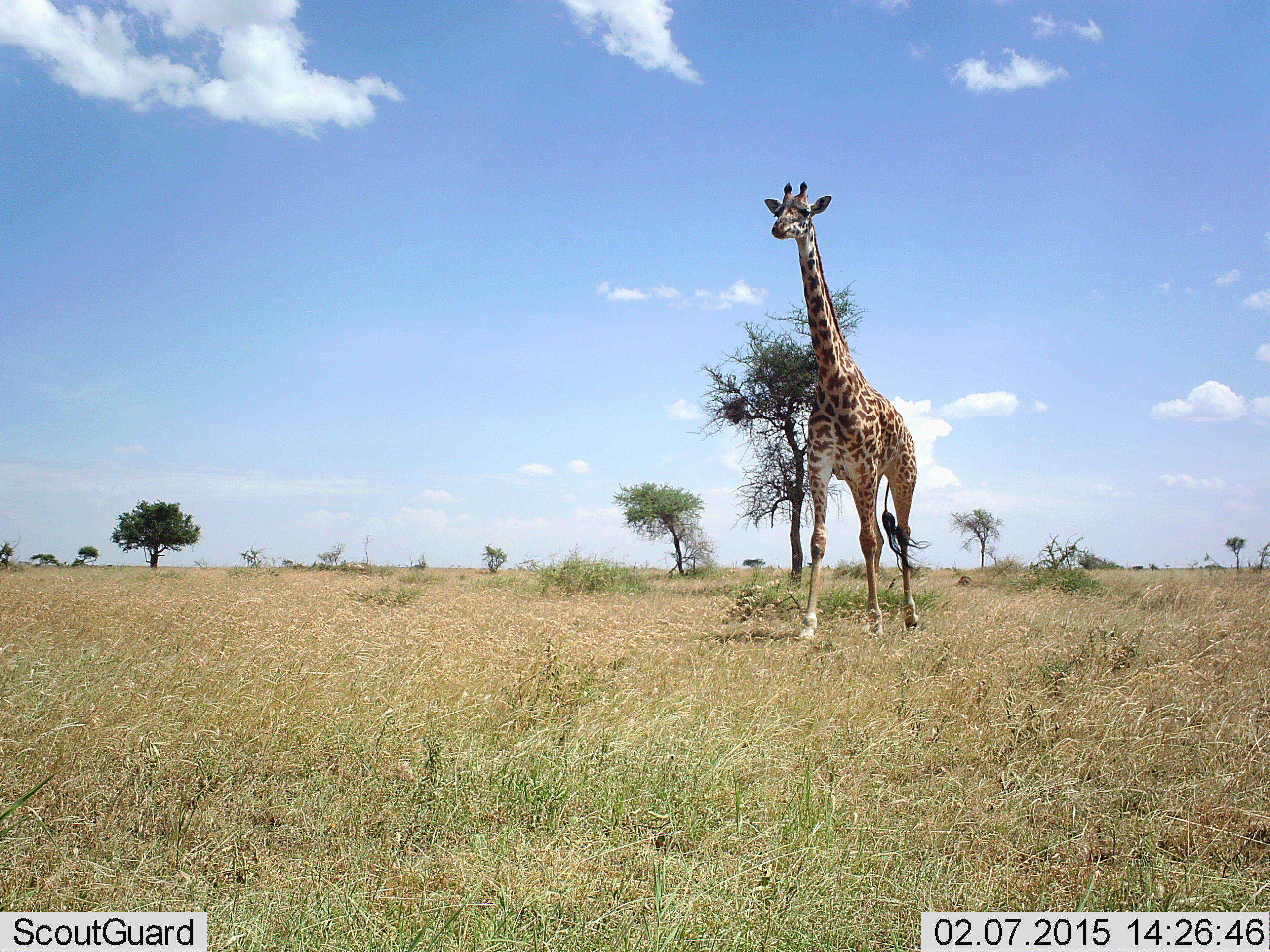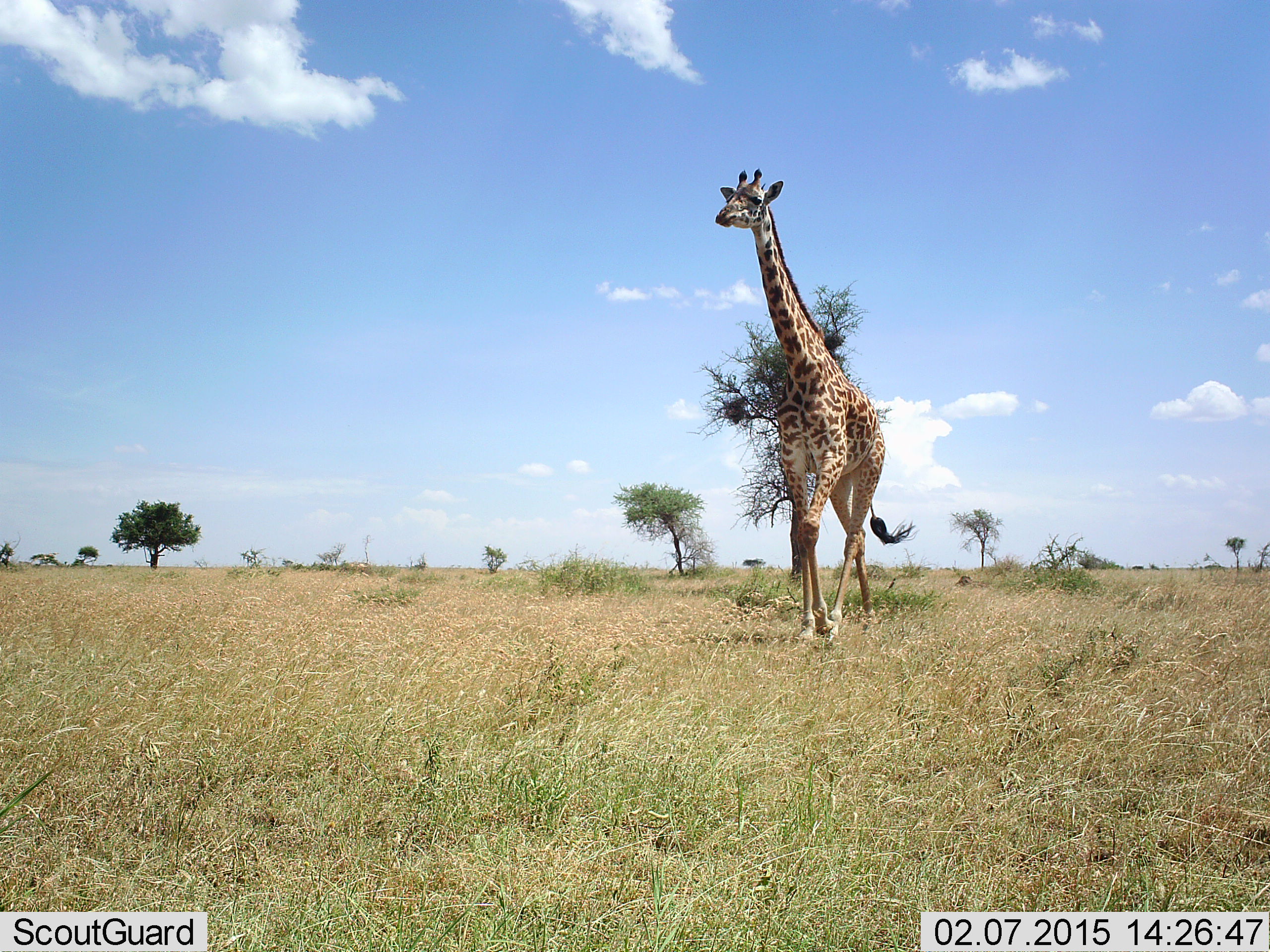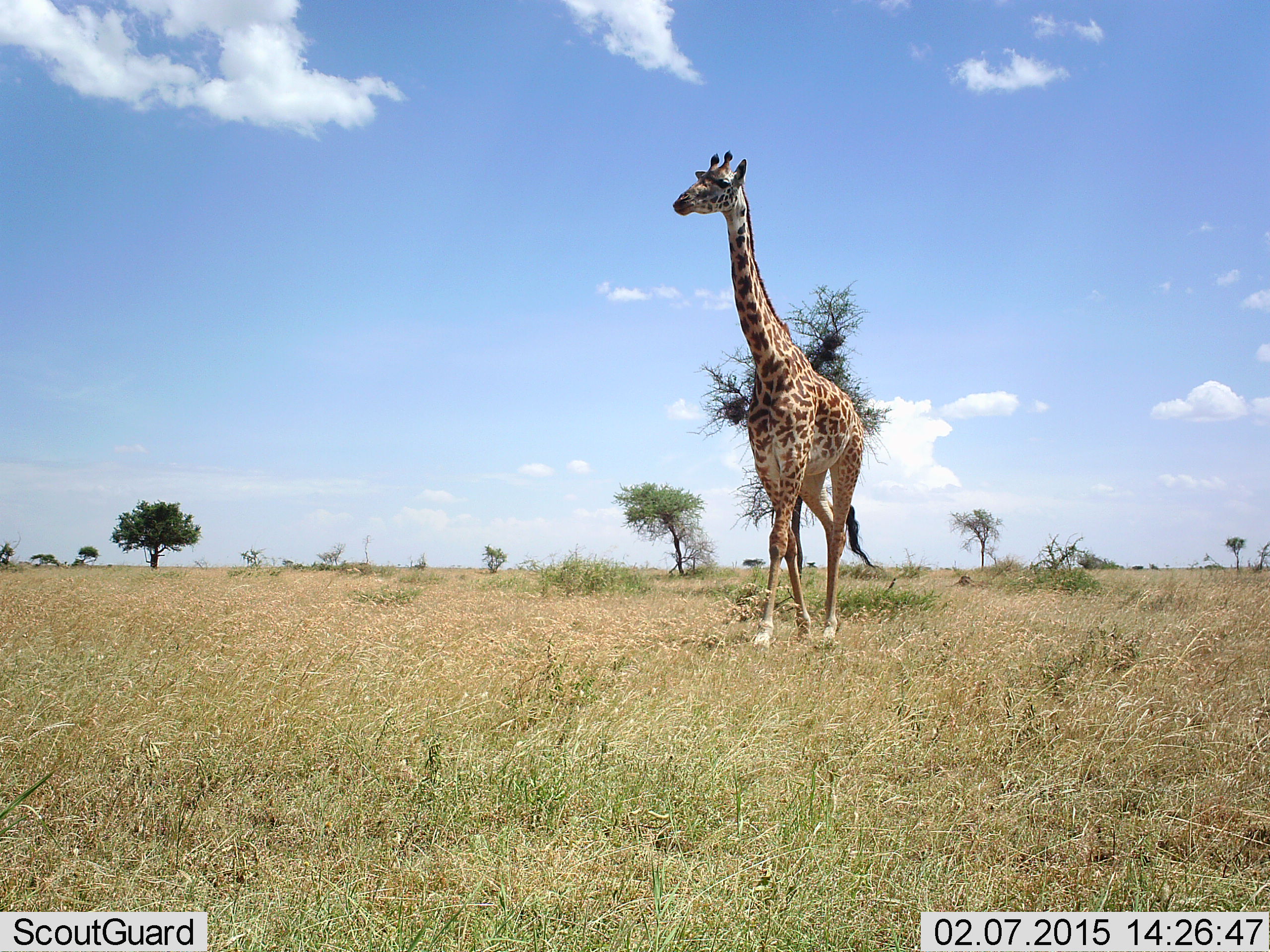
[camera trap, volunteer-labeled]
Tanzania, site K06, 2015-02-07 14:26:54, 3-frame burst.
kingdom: Animalia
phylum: Chordata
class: Mammalia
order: Artiodactyla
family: Giraffidae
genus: Giraffa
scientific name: Giraffa camelopardalis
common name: giraffe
Giraffe (Giraffa camelopardalis), count 1. Behavior (volunteer vote fractions): standing 0%, resting 0%, moving 100%, interacting 0%. Young present (vote fraction): 0%. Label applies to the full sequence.